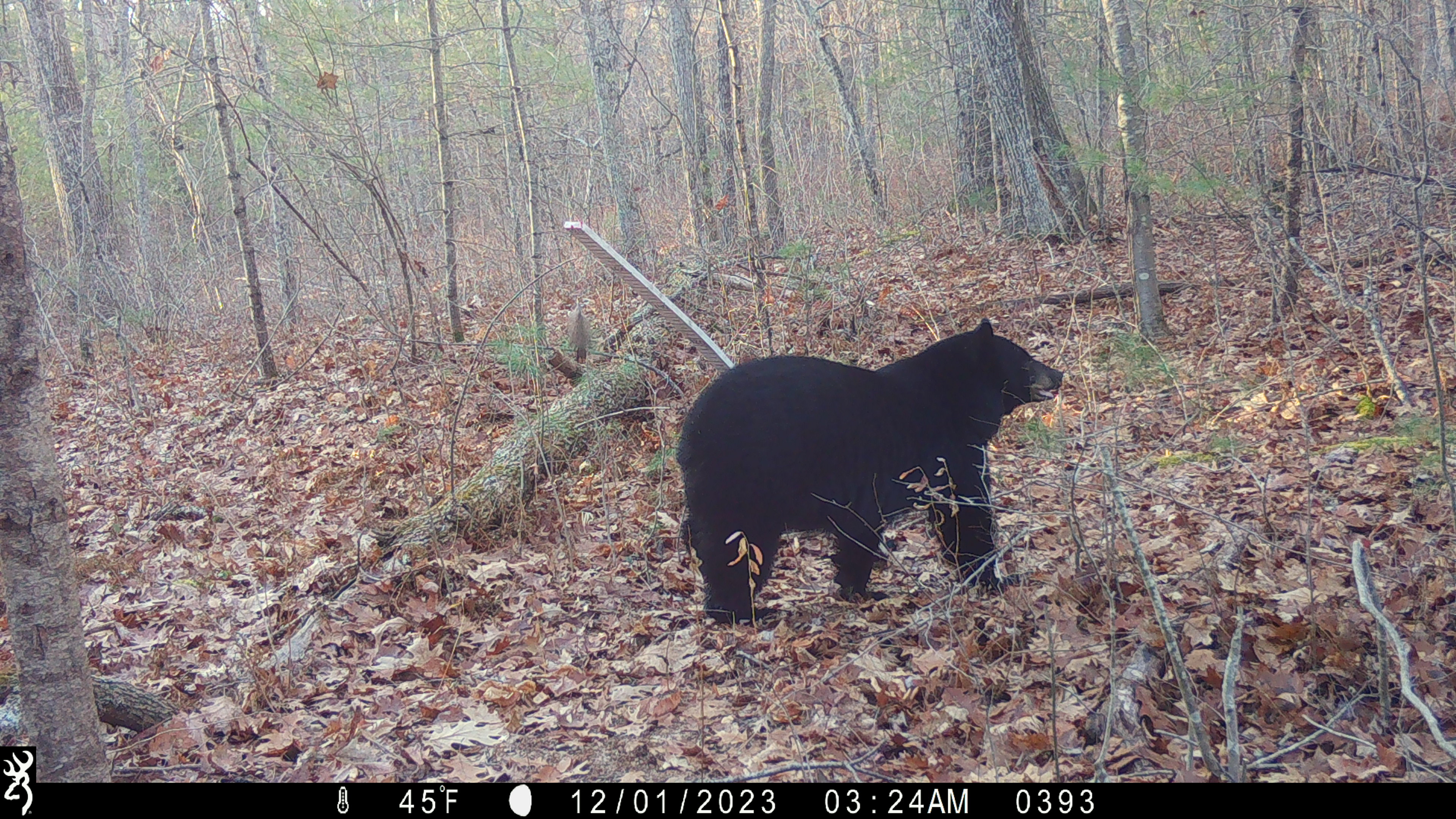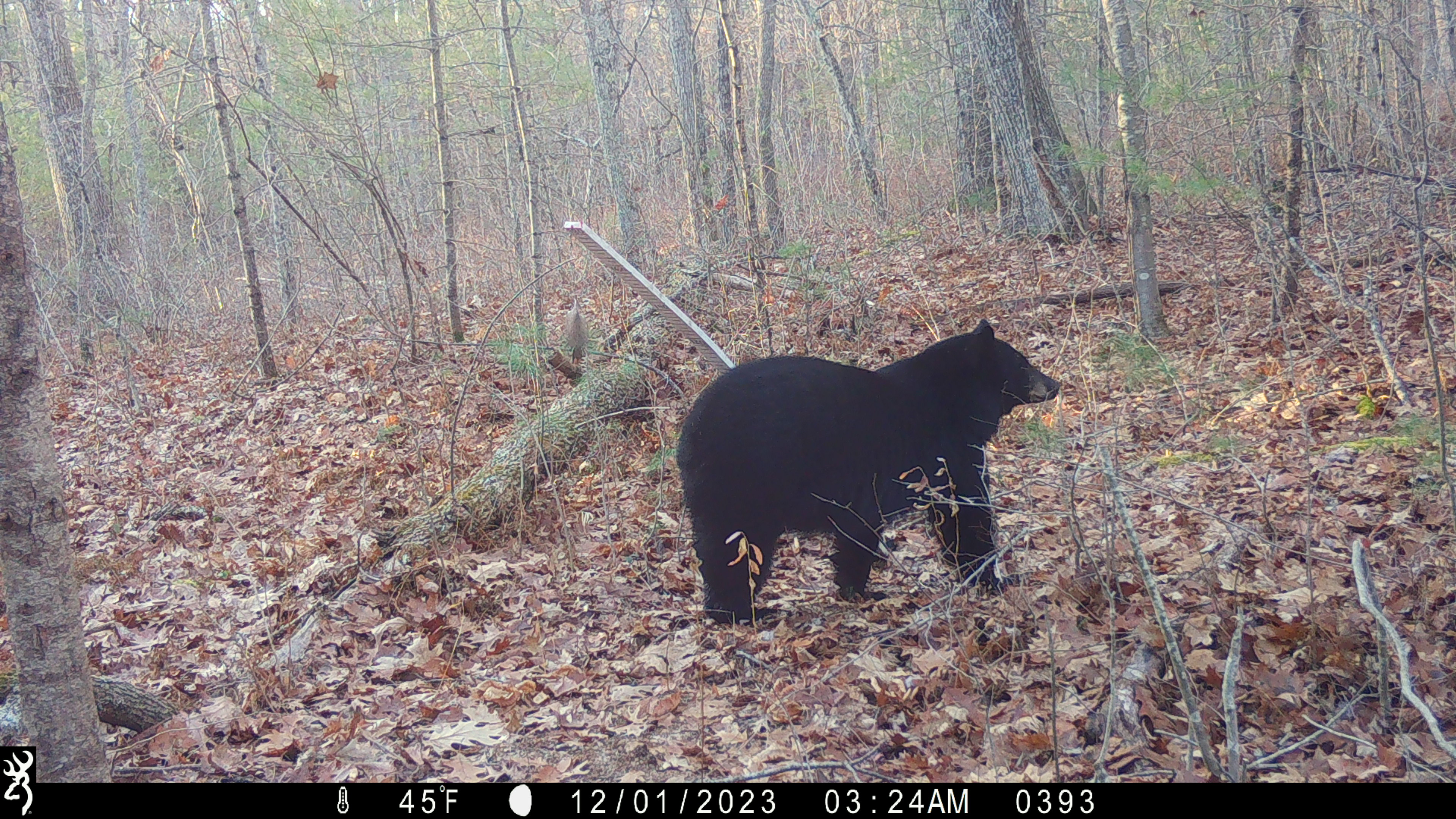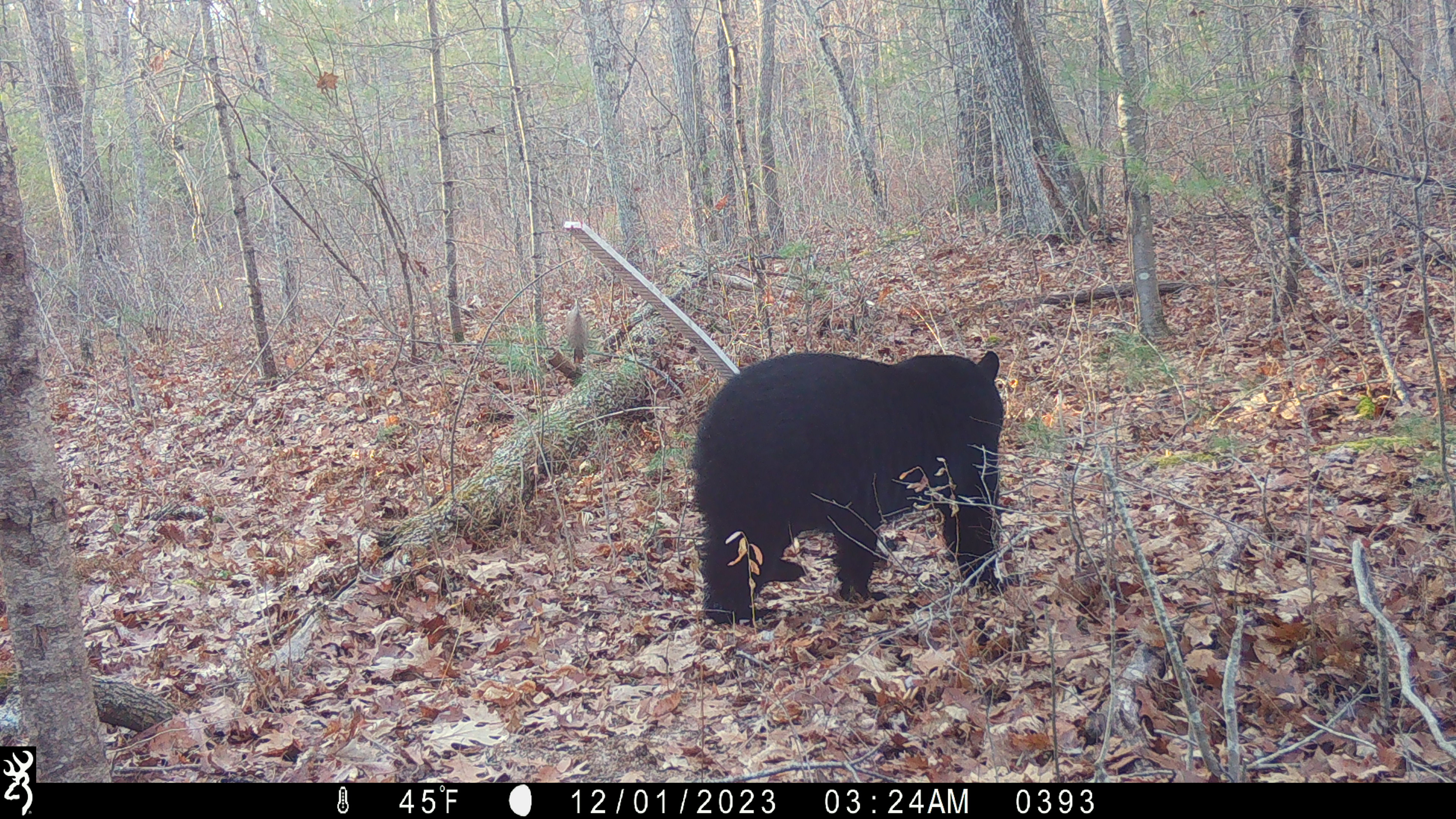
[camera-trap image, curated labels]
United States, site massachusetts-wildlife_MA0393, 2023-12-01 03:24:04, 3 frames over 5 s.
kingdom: Animalia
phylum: Chordata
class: Mammalia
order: Carnivora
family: Ursidae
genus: Ursus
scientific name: Ursus americanus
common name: black bear